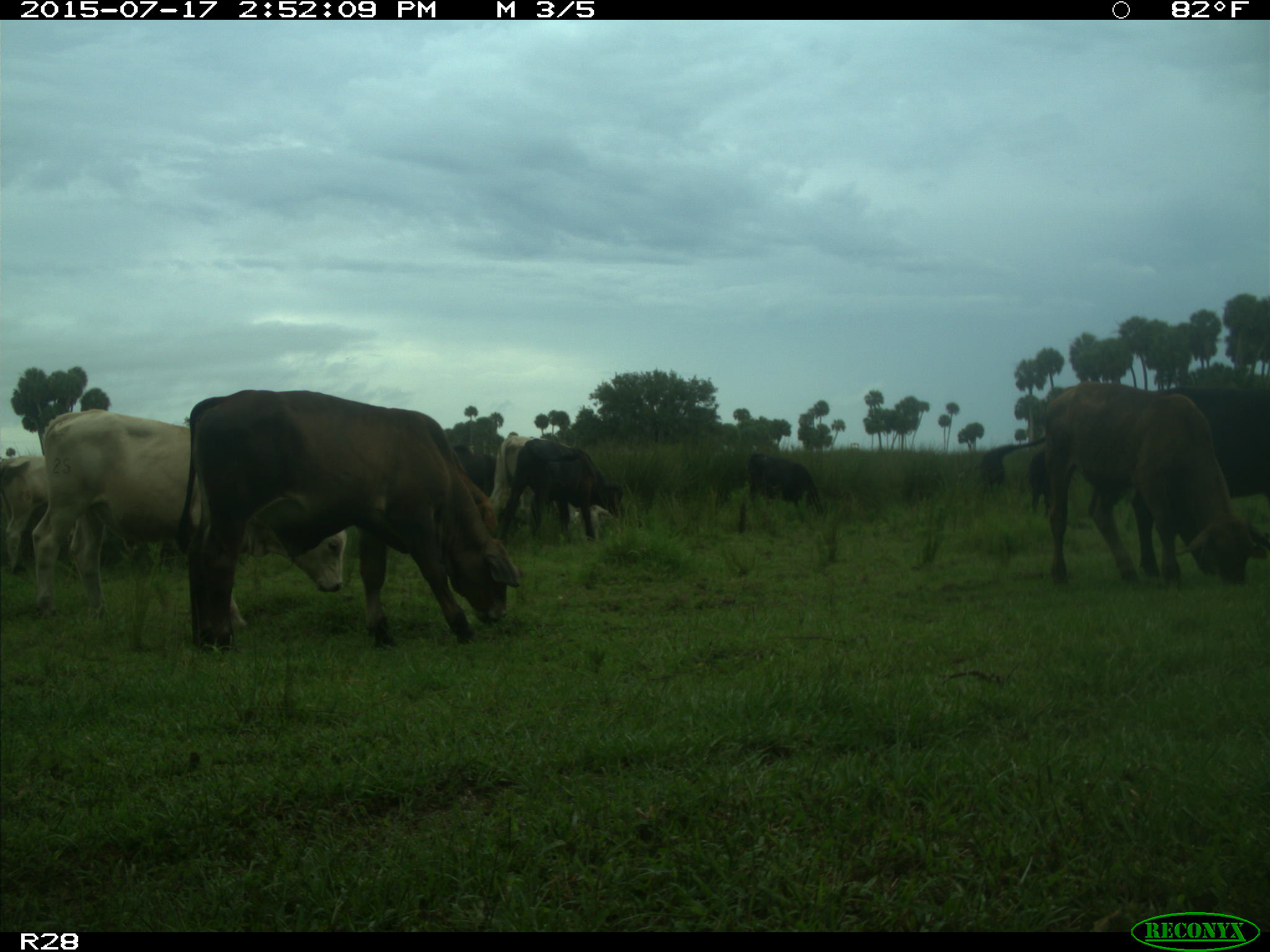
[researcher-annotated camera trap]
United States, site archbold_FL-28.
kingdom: Animalia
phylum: Chordata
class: Mammalia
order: Artiodactyla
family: Bovidae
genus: Bos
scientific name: Bos taurus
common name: domestic cow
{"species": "Bos taurus (domestic cow)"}